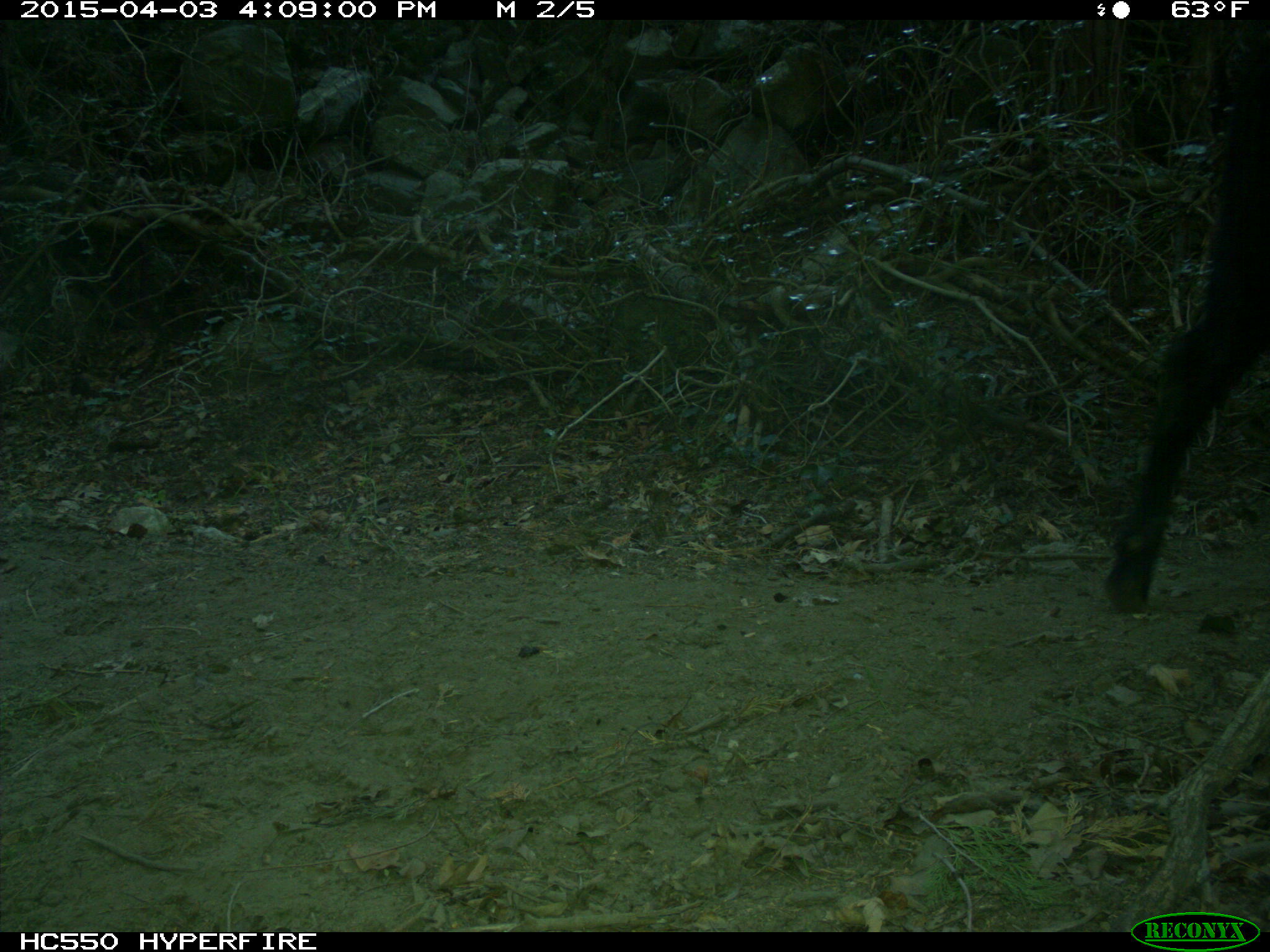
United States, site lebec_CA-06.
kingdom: Animalia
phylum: Chordata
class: Mammalia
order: Artiodactyla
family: Bovidae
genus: Bos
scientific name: Bos taurus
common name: domestic cow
Bos taurus (domestic cow).